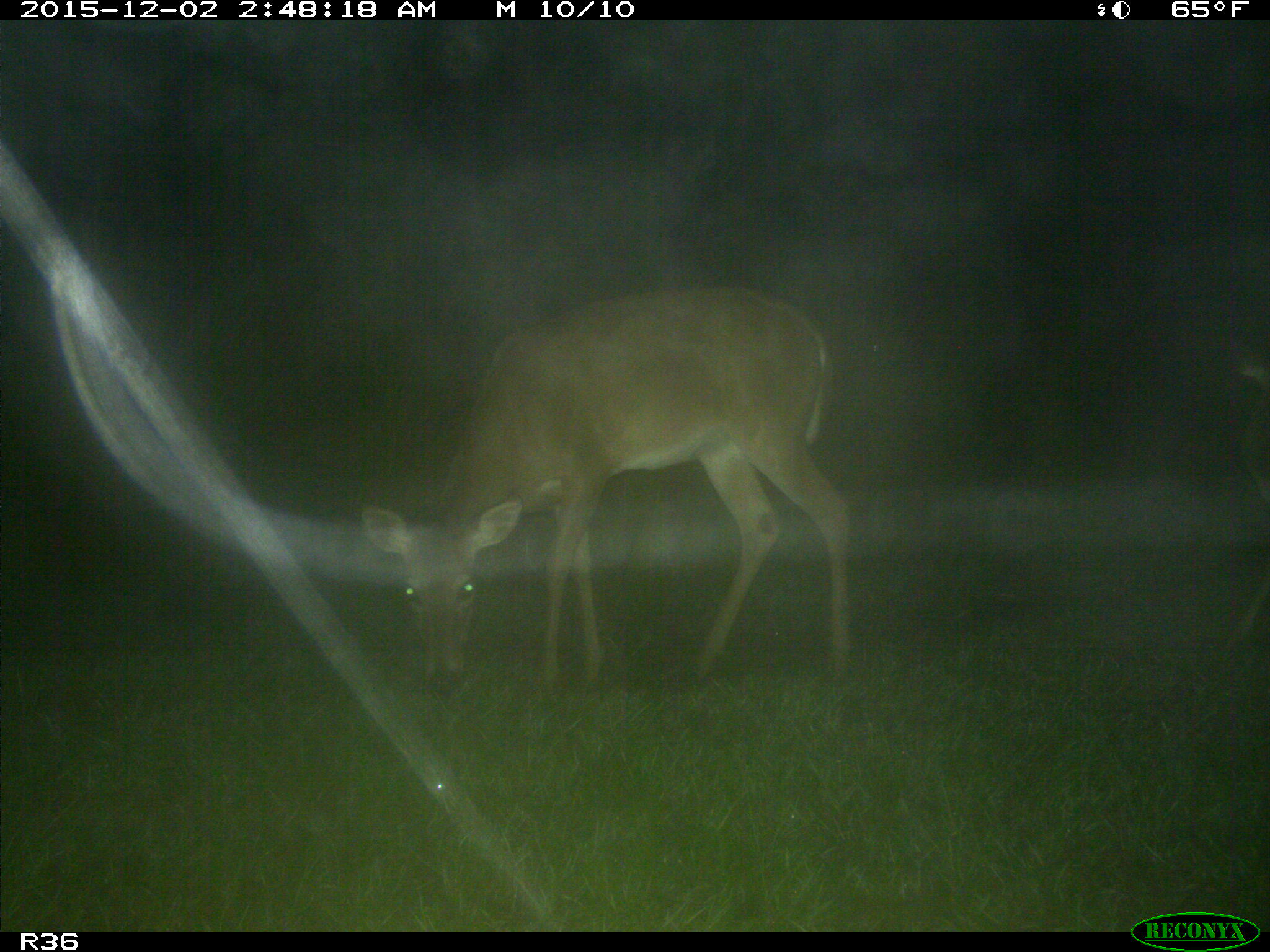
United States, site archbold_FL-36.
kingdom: Animalia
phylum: Chordata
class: Mammalia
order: Artiodactyla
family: Cervidae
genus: Odocoileus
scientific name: Odocoileus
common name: deer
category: unidentified deer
Unidentified deer (deer) (Odocoileus).